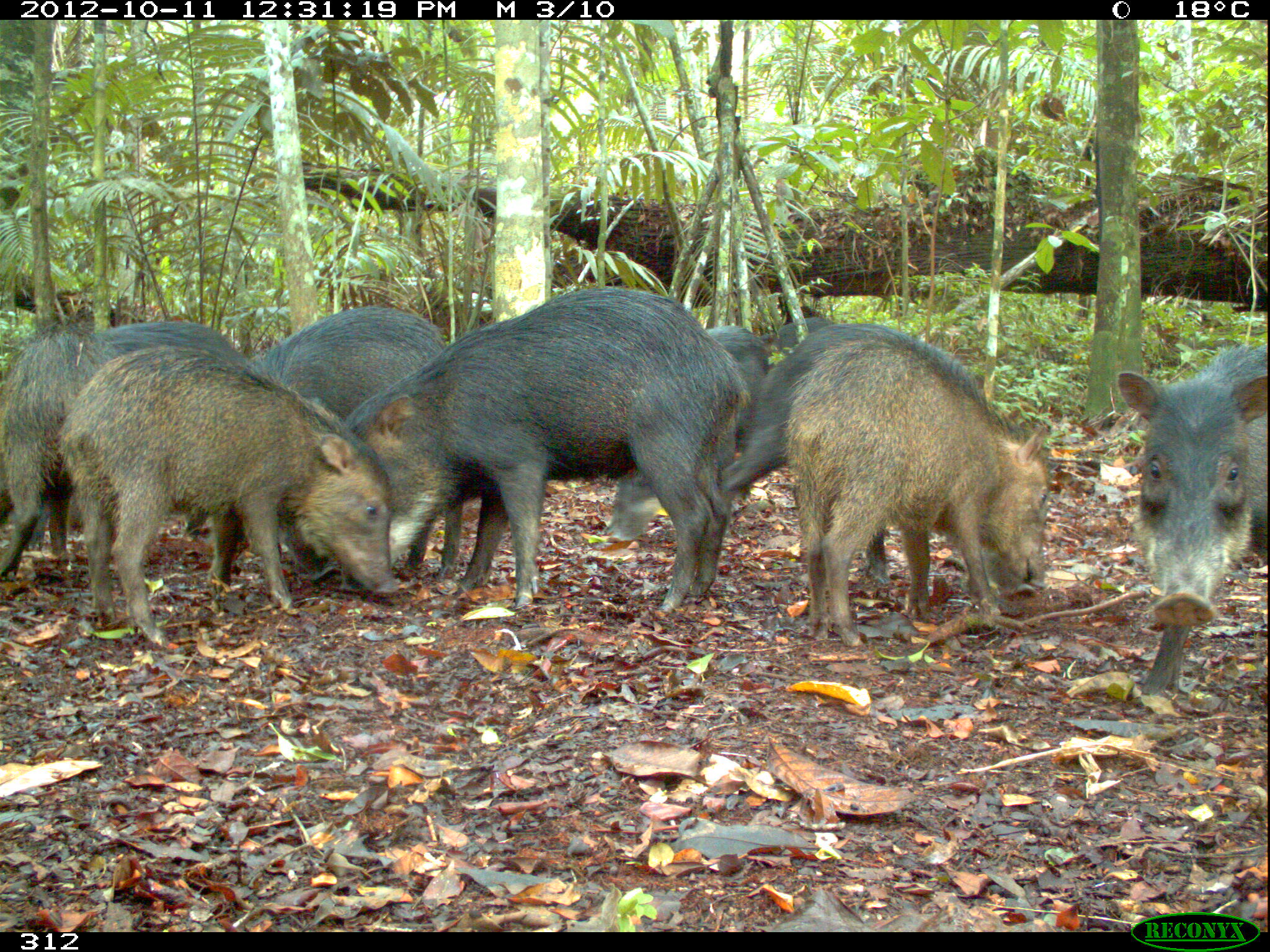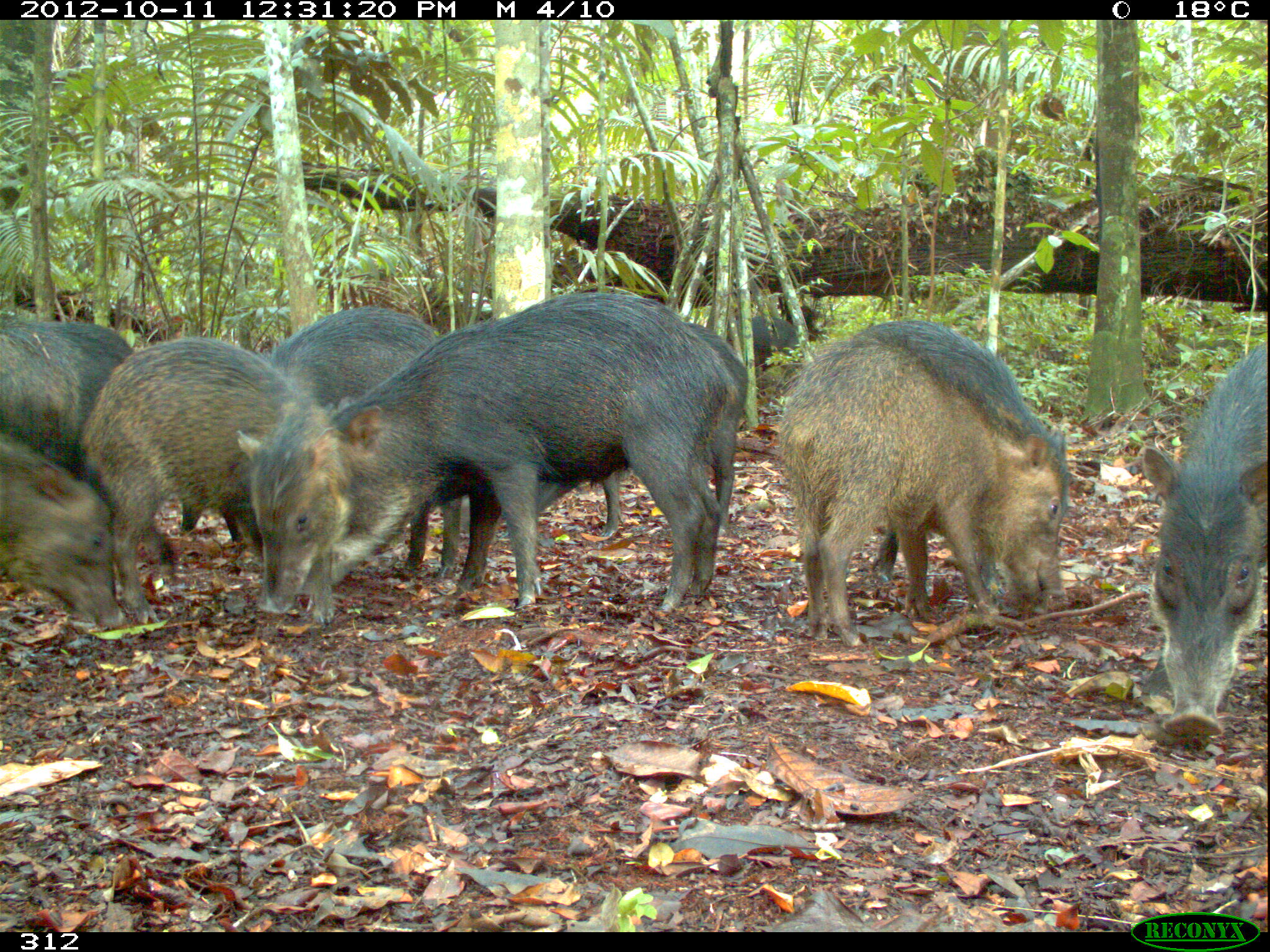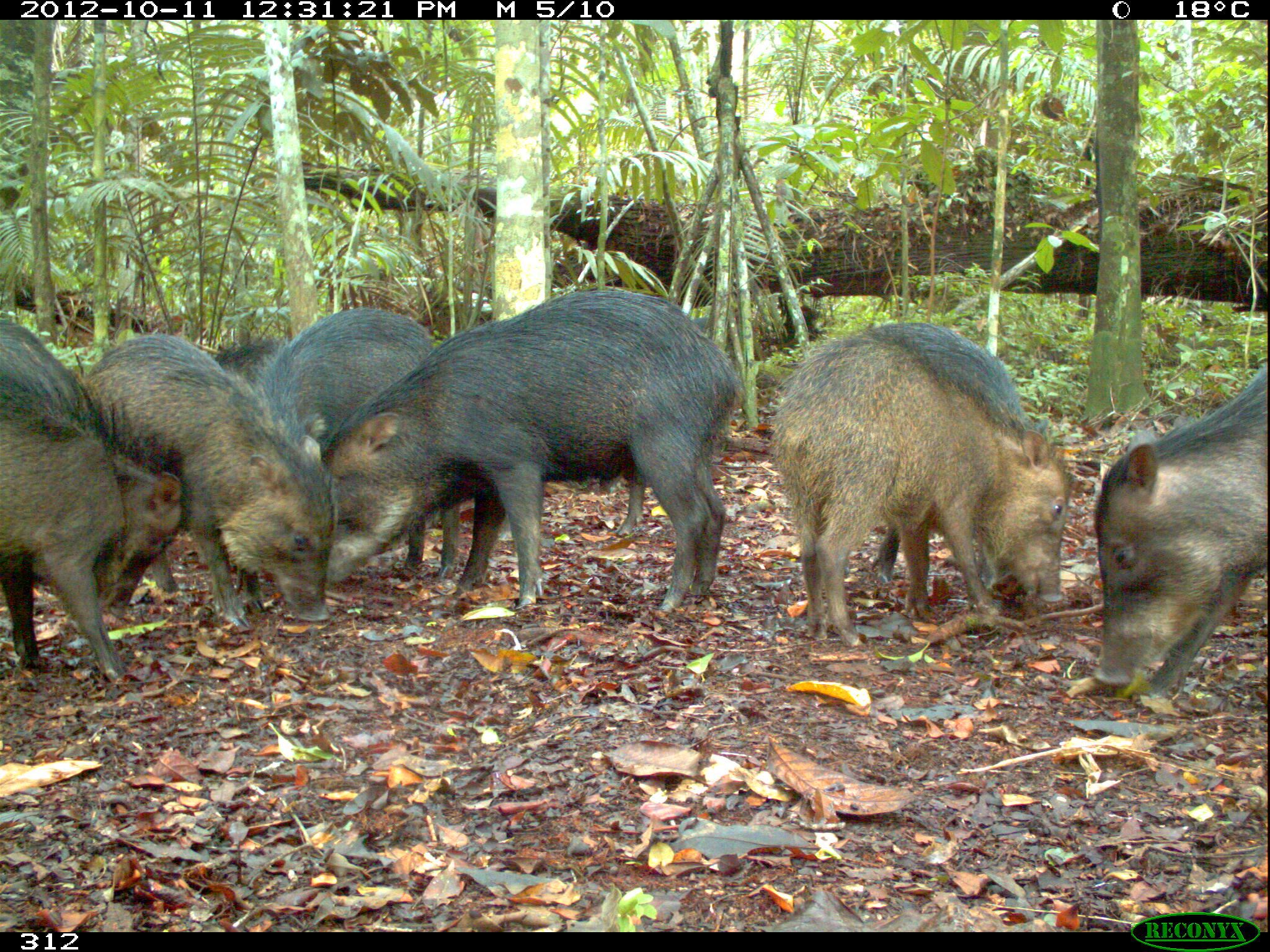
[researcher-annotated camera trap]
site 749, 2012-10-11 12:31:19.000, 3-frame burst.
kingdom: Animalia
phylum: Chordata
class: Mammalia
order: Artiodactyla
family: Tayassuidae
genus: Tayassu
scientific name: Tayassu pecari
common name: white-lipped peccary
Tayassu pecari (white-lipped peccary).